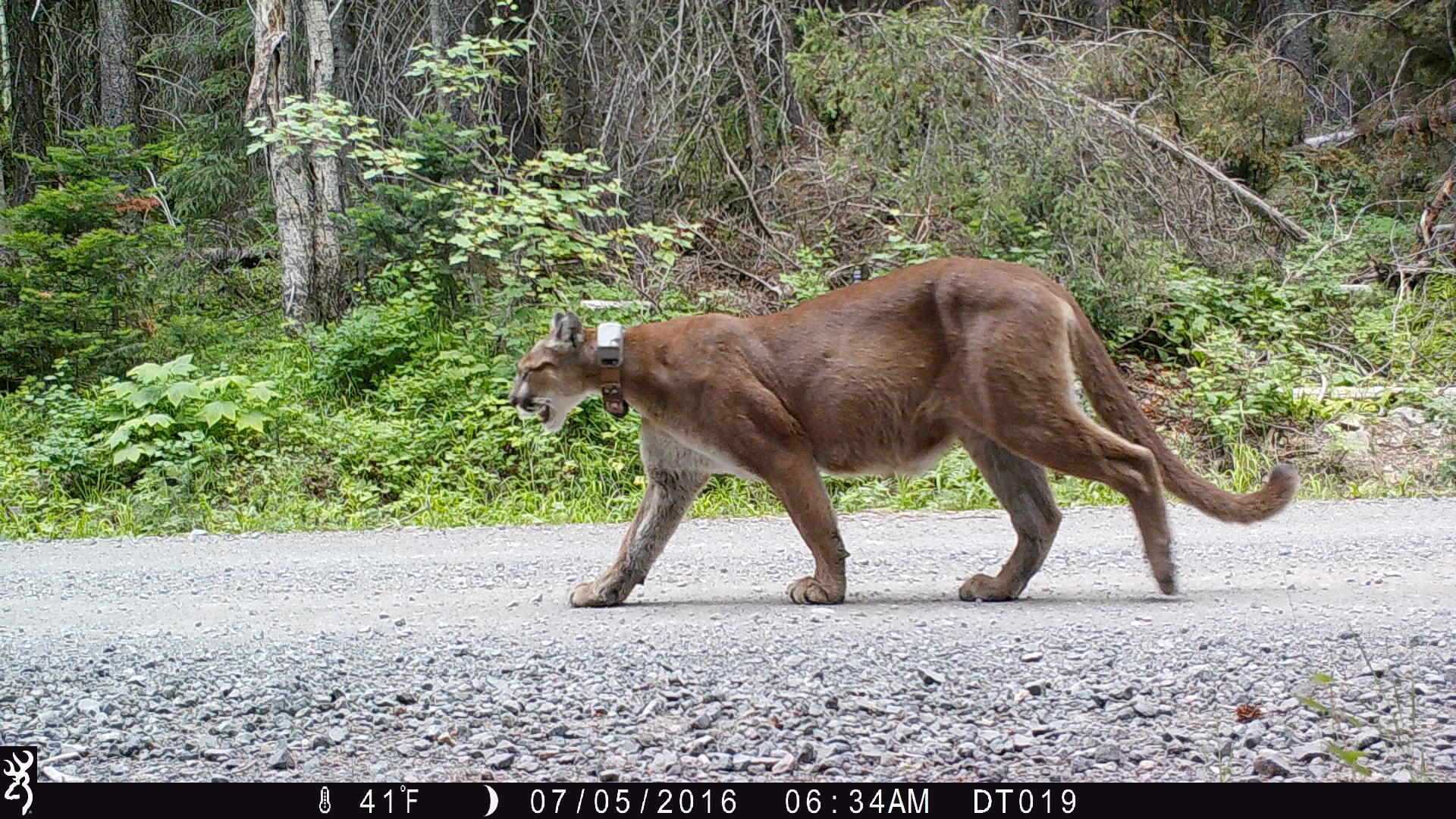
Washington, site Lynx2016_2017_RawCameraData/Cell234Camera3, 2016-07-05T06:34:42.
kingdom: Animalia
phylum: Chordata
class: Mammalia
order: Carnivora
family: Felidae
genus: Puma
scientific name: Puma concolor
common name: mountain lion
Puma concolor (mountain lion). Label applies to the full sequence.